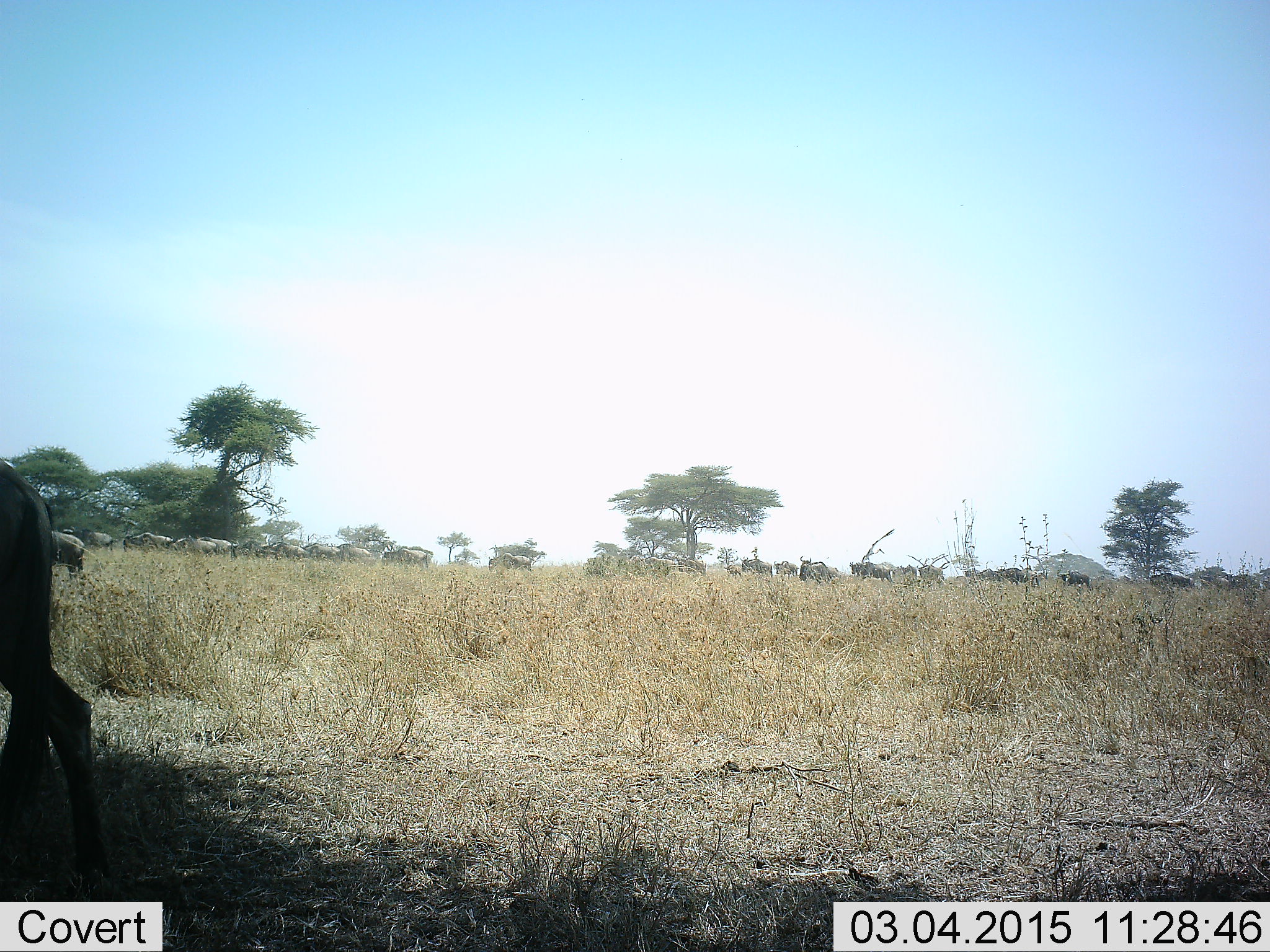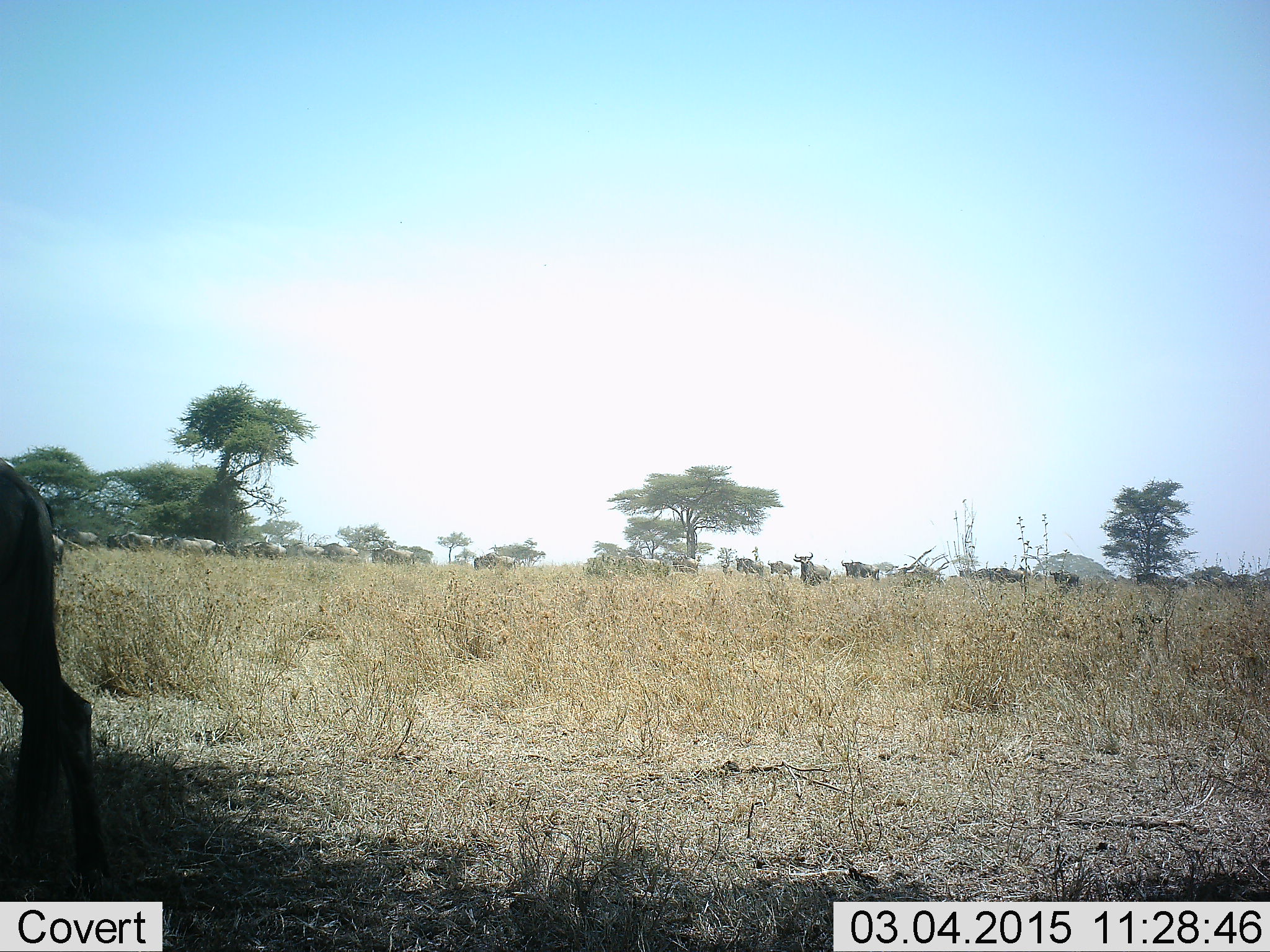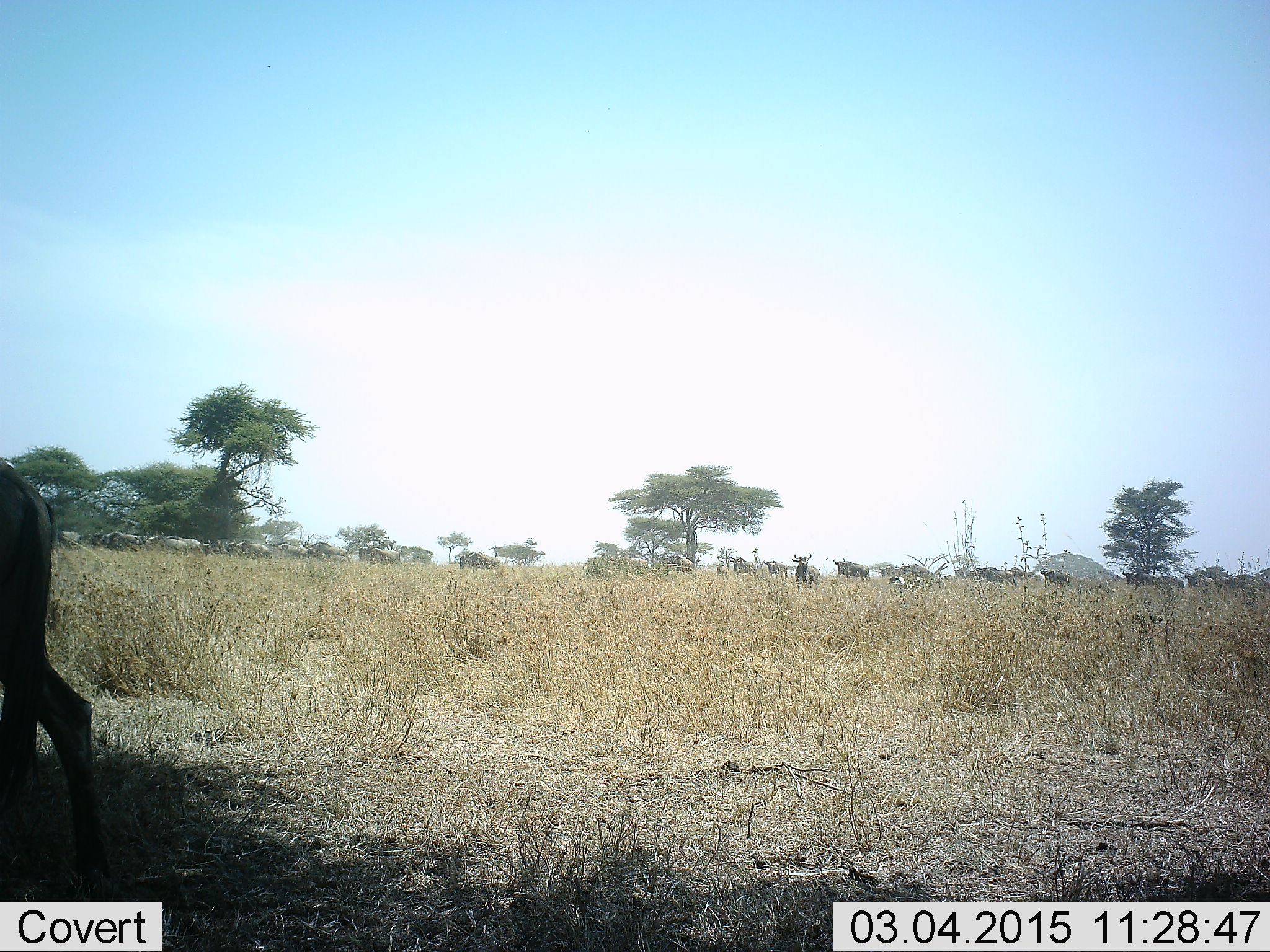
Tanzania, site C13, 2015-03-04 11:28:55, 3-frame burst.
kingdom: Animalia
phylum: Chordata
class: Mammalia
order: Artiodactyla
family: Bovidae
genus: Connochaetes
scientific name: Connochaetes taurinus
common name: blue wildebeest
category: wildebeest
Wildebeest (blue wildebeest) (Connochaetes taurinus), count 11-50. Behavior (volunteer vote fractions): standing 40%, resting 0%, moving 100%, interacting 0%. Young present (vote fraction): 0%. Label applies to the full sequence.